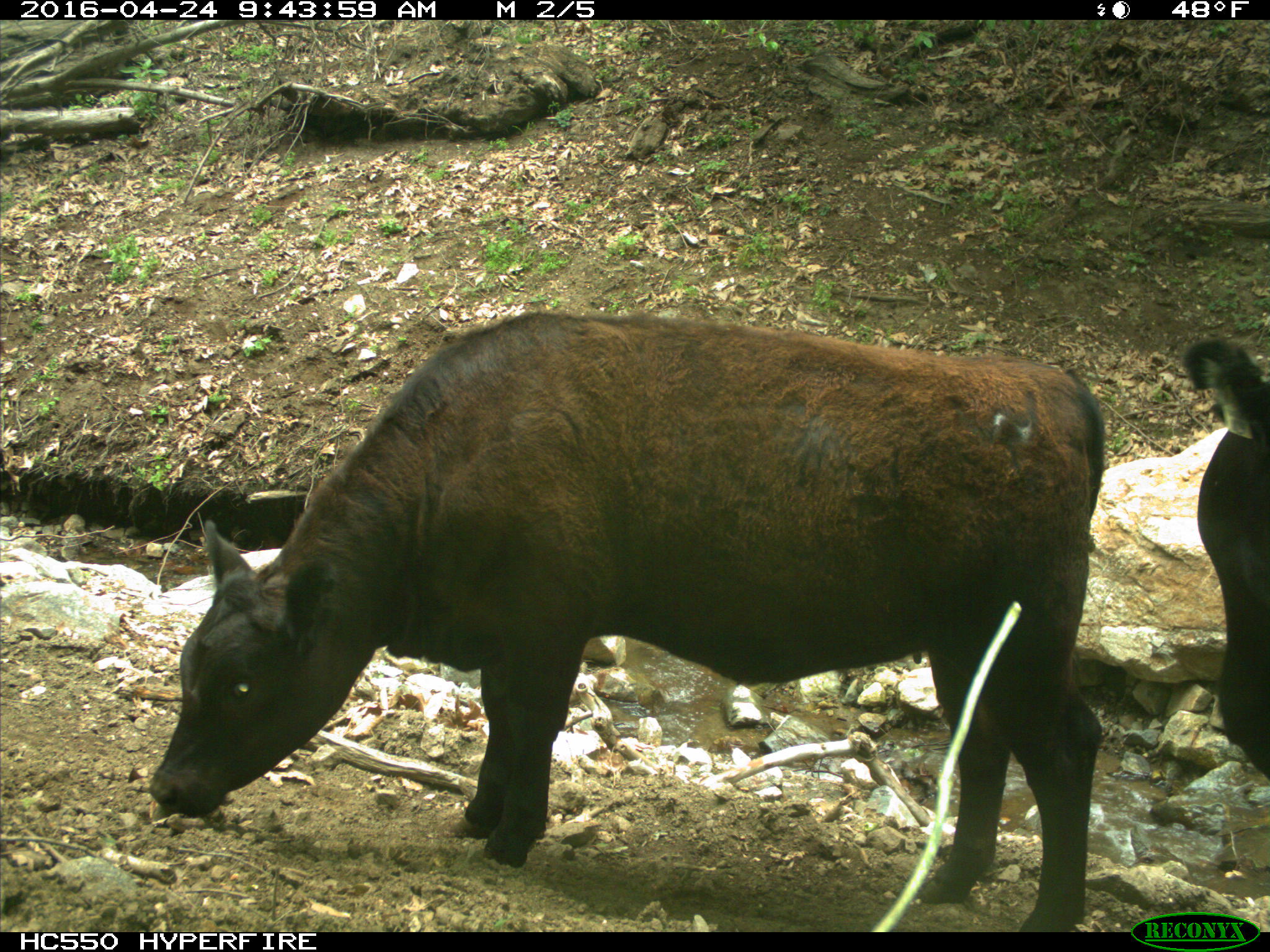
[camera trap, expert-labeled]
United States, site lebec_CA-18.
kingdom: Animalia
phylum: Chordata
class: Mammalia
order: Artiodactyla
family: Bovidae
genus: Bos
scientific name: Bos taurus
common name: domestic cow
Bos taurus (domestic cow).